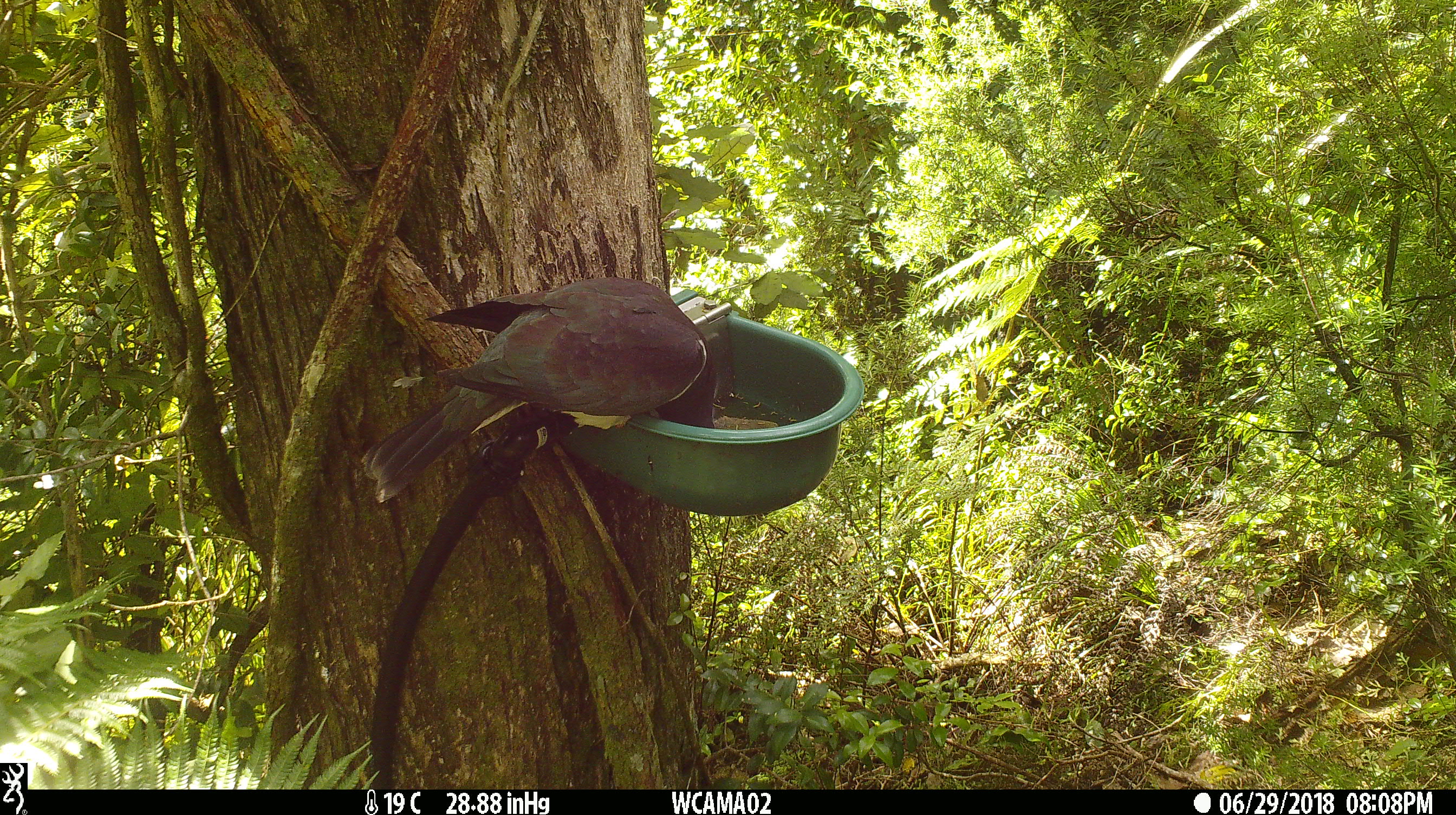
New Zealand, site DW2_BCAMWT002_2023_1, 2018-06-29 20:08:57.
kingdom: Animalia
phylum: Chordata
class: Aves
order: Columbiformes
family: Columbidae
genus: Hemiphaga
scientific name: Hemiphaga novaeseelandiae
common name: new zealand pigeon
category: kereru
Kereru (new zealand pigeon) (Hemiphaga novaeseelandiae).